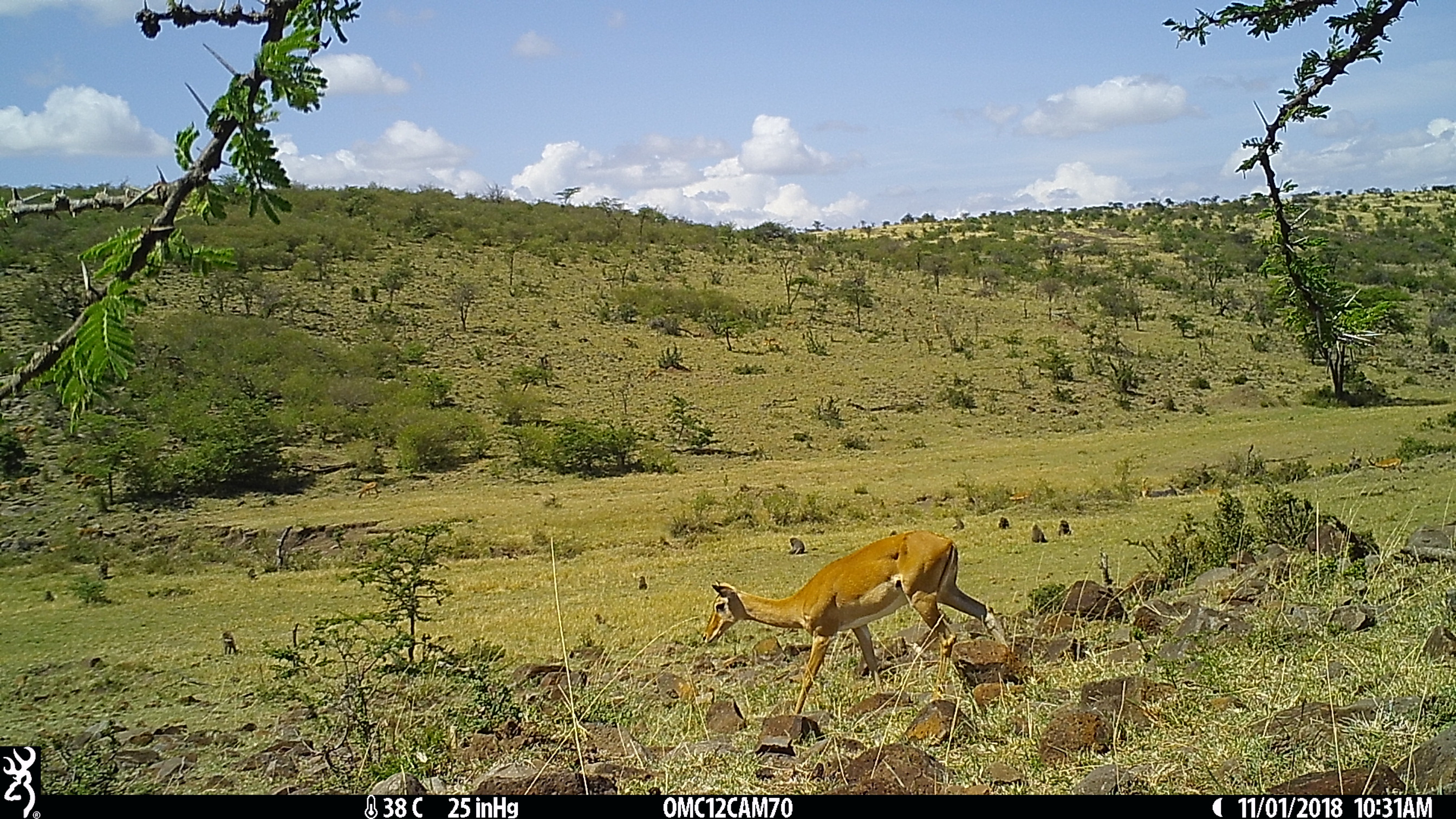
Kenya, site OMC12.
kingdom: Animalia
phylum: Chordata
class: Mammalia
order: Artiodactyla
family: Bovidae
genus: Aepyceros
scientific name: Aepyceros melampus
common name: impala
Impala (Aepyceros melampus).